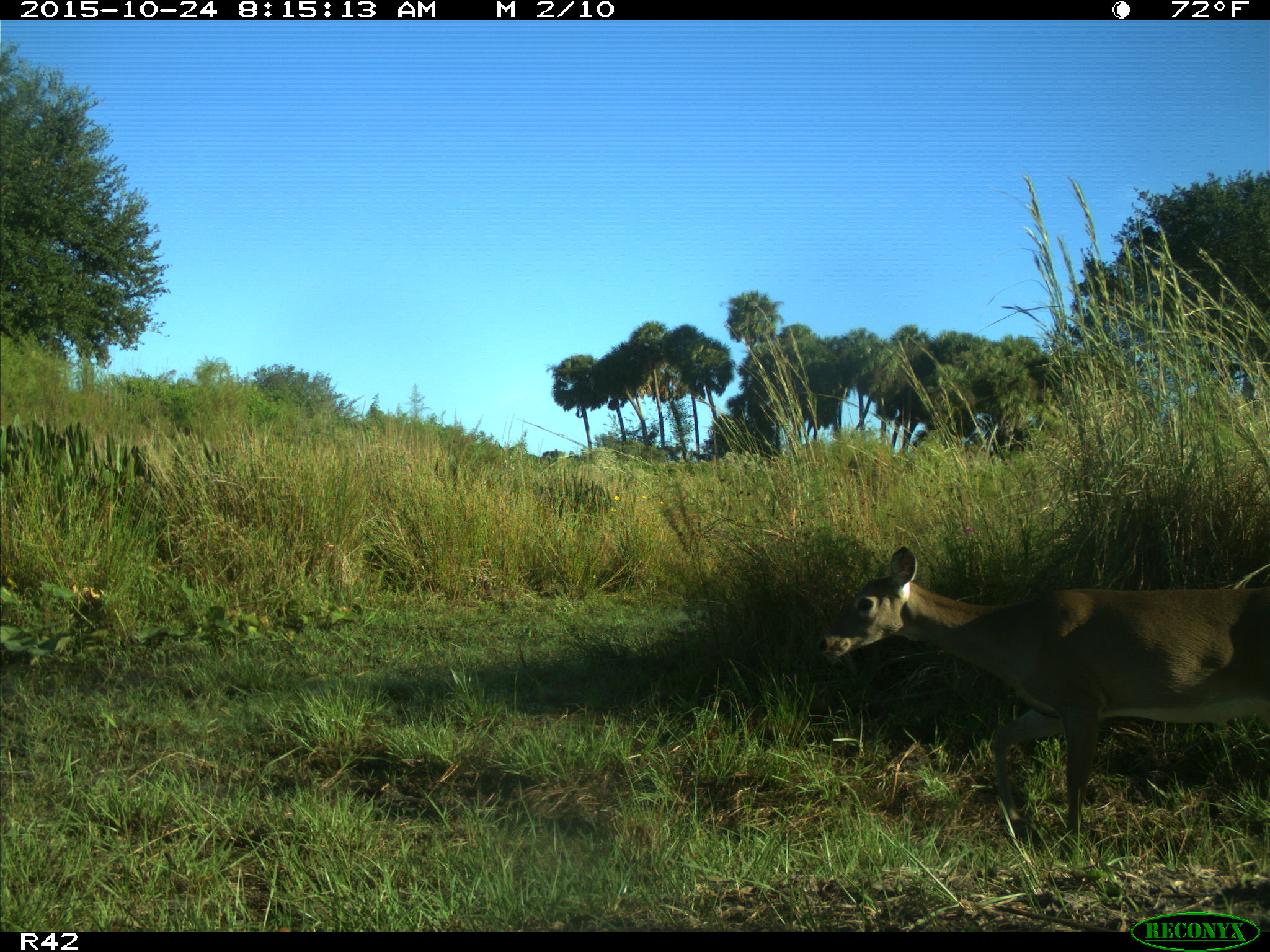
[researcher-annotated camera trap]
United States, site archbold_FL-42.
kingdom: Animalia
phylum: Chordata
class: Mammalia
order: Artiodactyla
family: Cervidae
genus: Odocoileus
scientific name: Odocoileus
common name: deer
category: unidentified deer